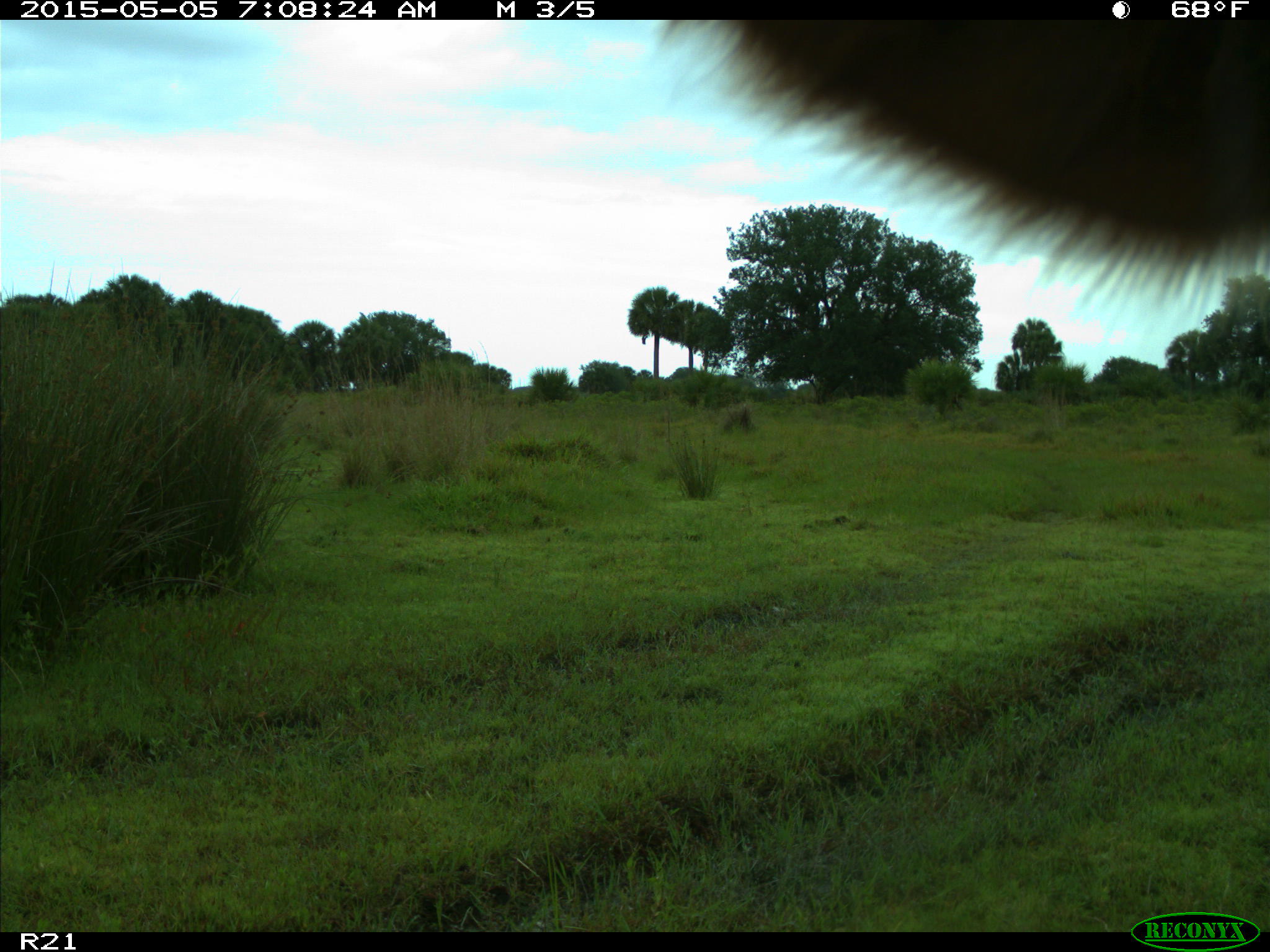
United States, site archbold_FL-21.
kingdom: Animalia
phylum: Chordata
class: Mammalia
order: Artiodactyla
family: Bovidae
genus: Bos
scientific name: Bos taurus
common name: domestic cow